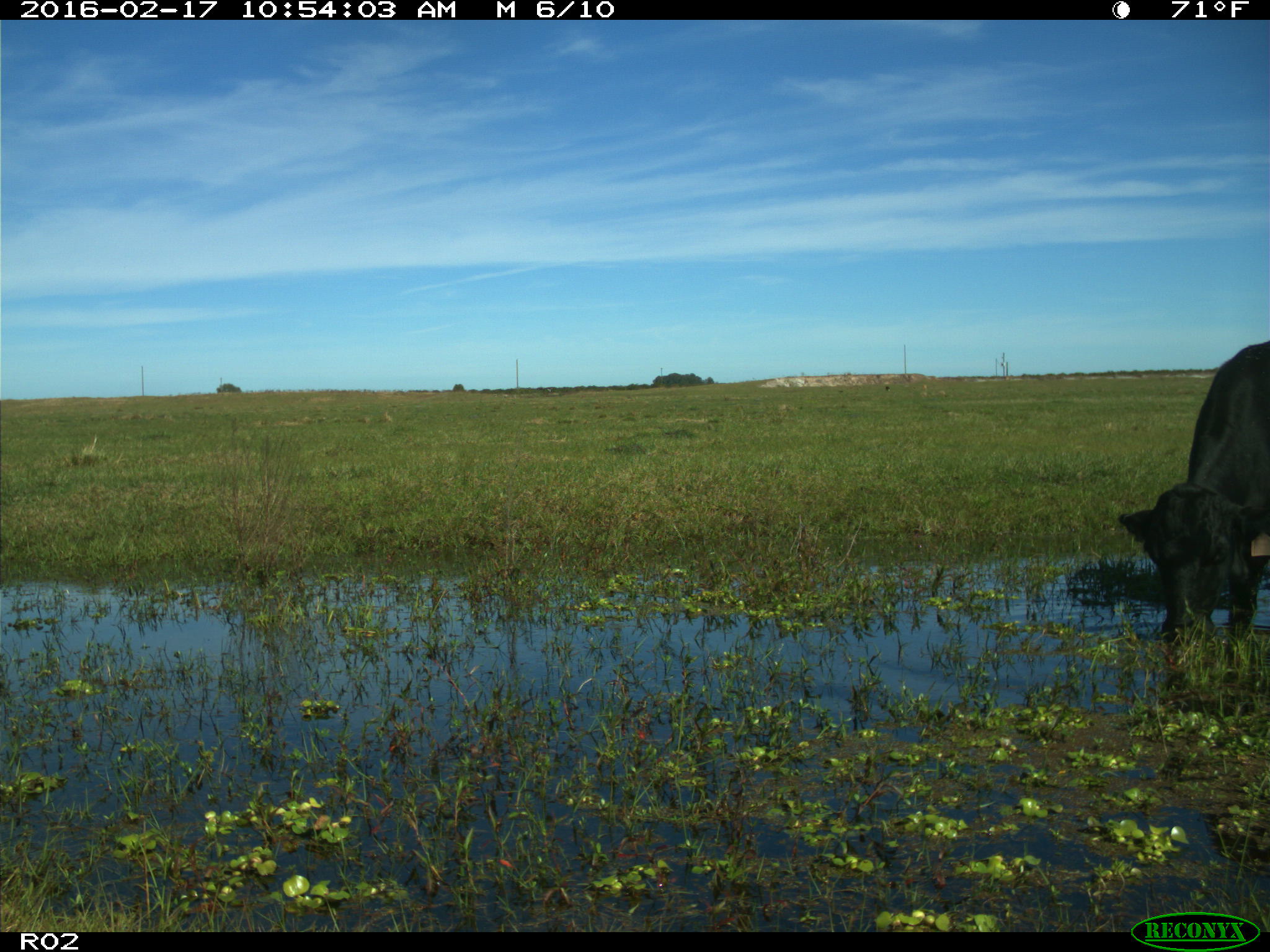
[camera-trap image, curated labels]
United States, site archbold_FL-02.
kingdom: Animalia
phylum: Chordata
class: Mammalia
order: Artiodactyla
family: Bovidae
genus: Bos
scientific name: Bos taurus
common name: domestic cow